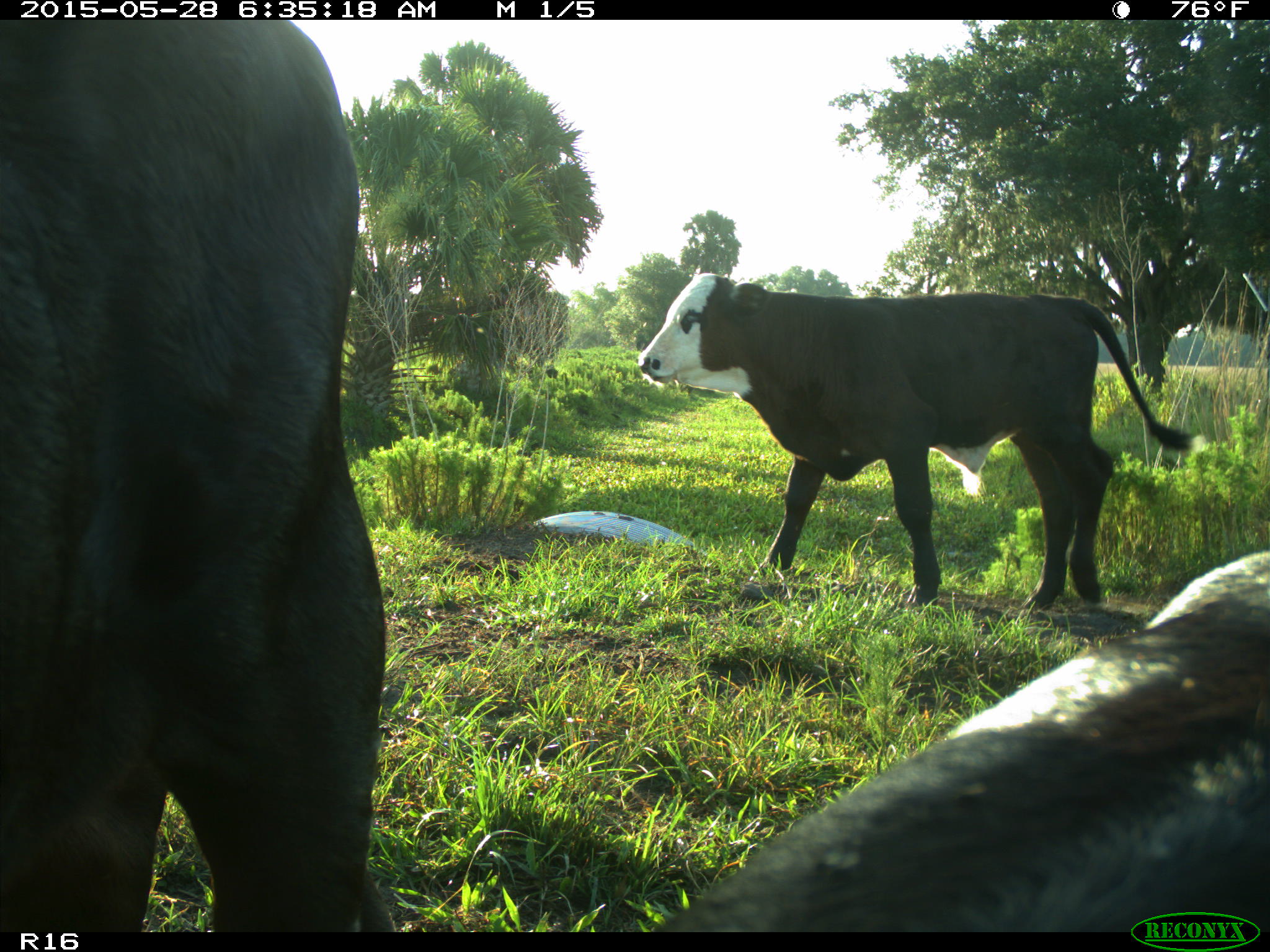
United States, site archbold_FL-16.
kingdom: Animalia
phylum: Chordata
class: Mammalia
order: Artiodactyla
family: Bovidae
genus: Bos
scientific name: Bos taurus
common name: domestic cow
Bos taurus (domestic cow).